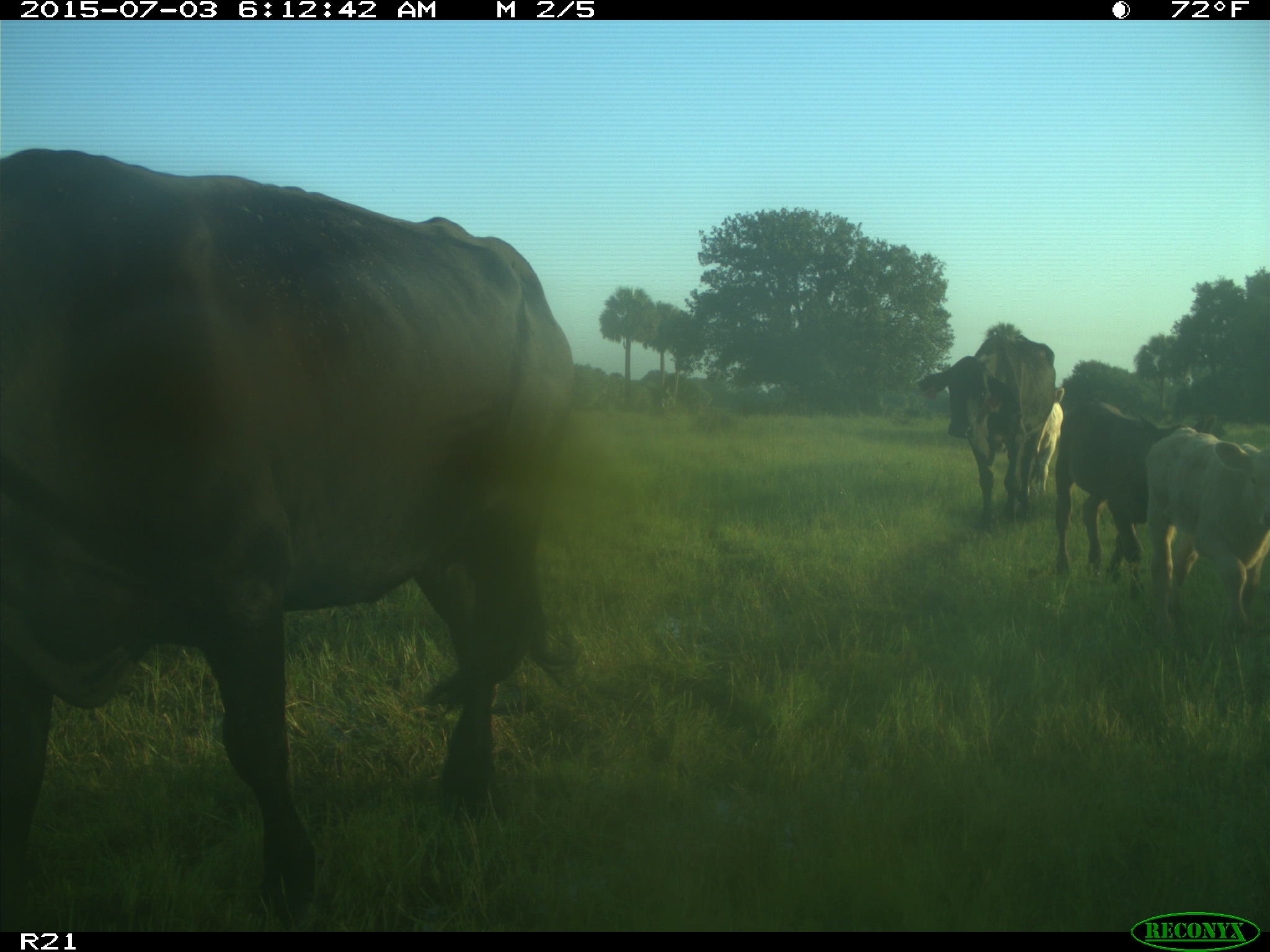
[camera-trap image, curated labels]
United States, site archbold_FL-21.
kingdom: Animalia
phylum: Chordata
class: Mammalia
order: Artiodactyla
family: Bovidae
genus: Bos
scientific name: Bos taurus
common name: domestic cow